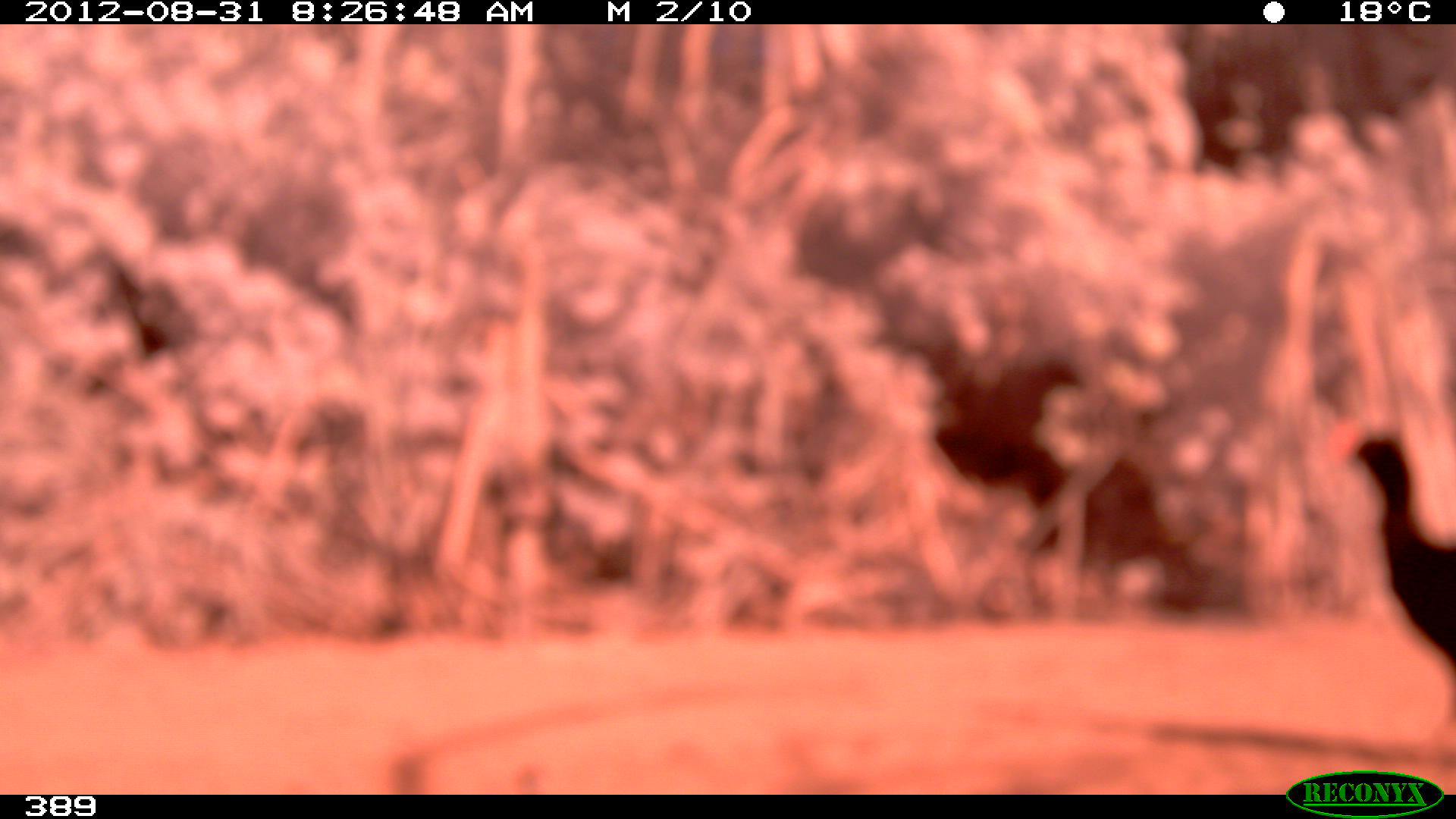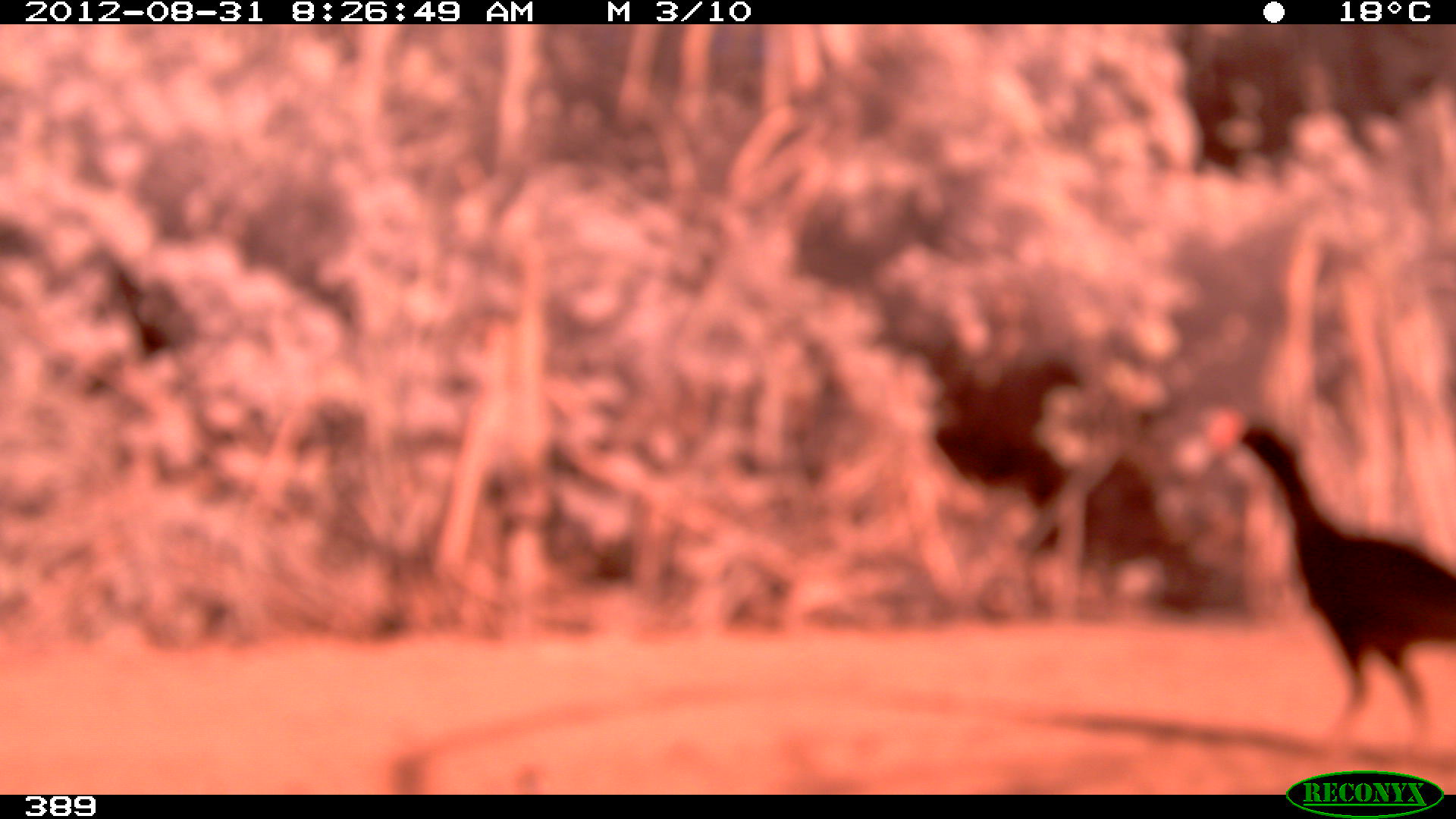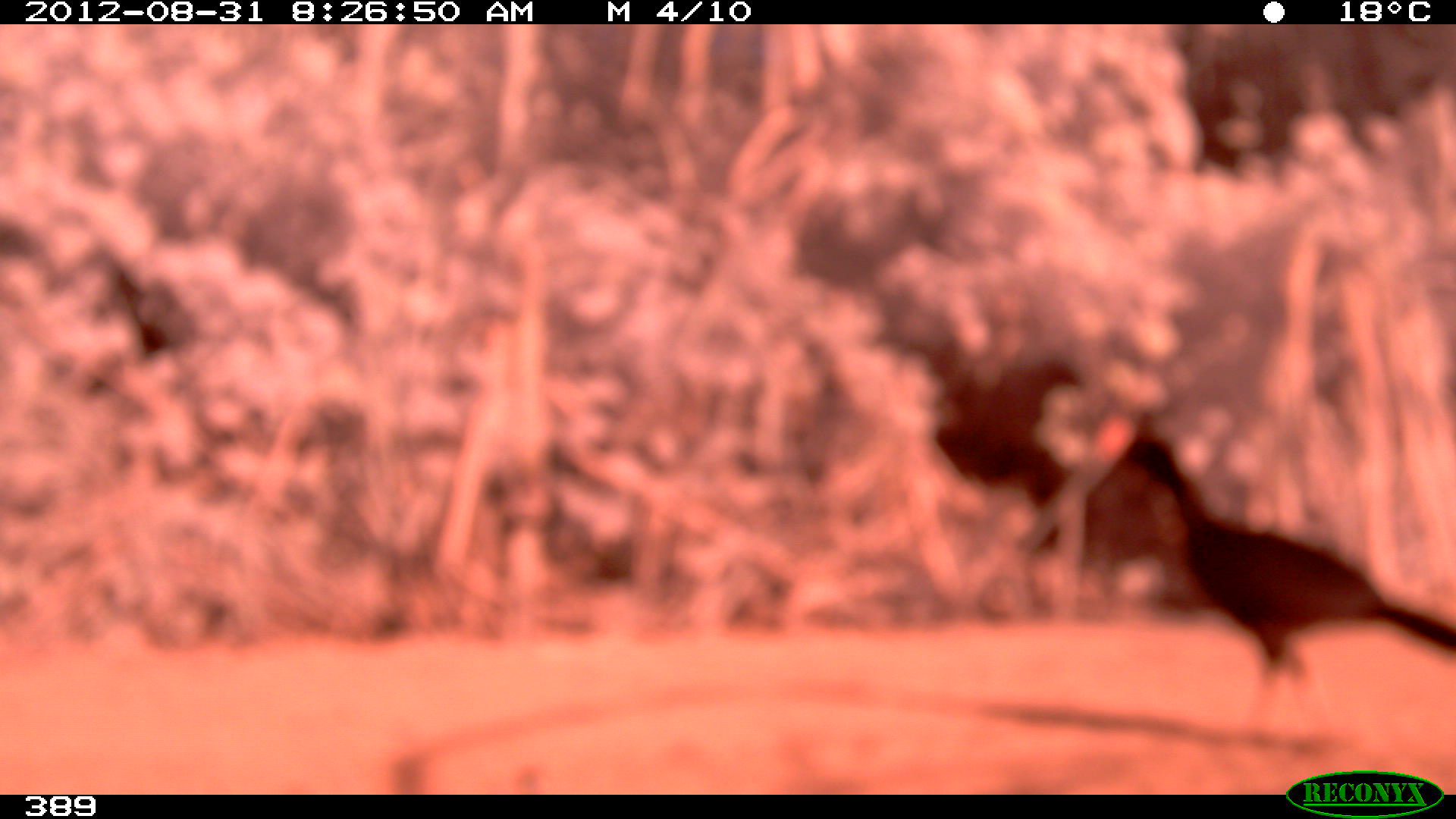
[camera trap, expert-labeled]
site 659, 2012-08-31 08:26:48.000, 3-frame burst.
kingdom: Animalia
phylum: Chordata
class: Aves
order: Galliformes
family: Cracidae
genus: Mitu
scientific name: Mitu tuberosum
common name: razor-billed curassow